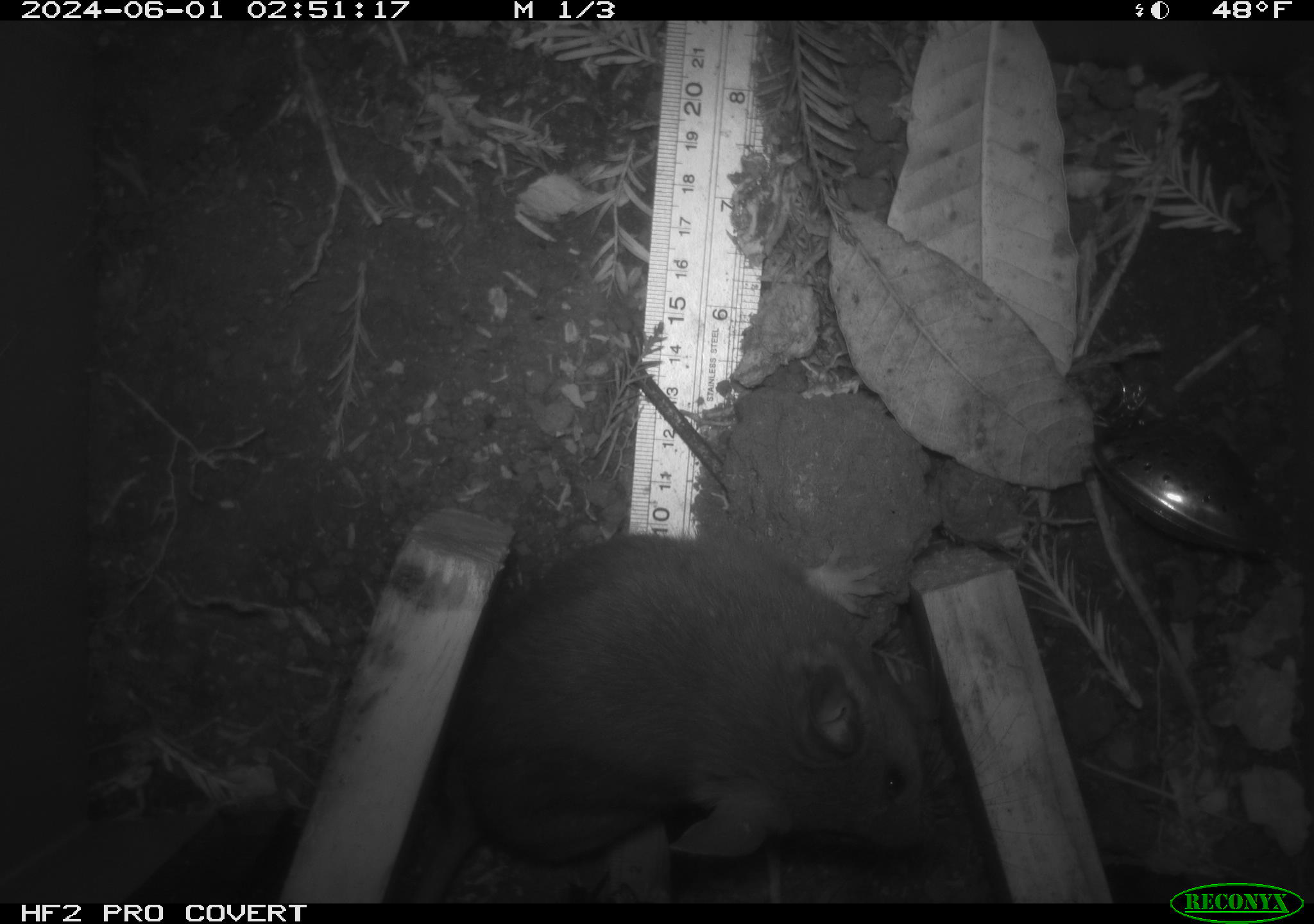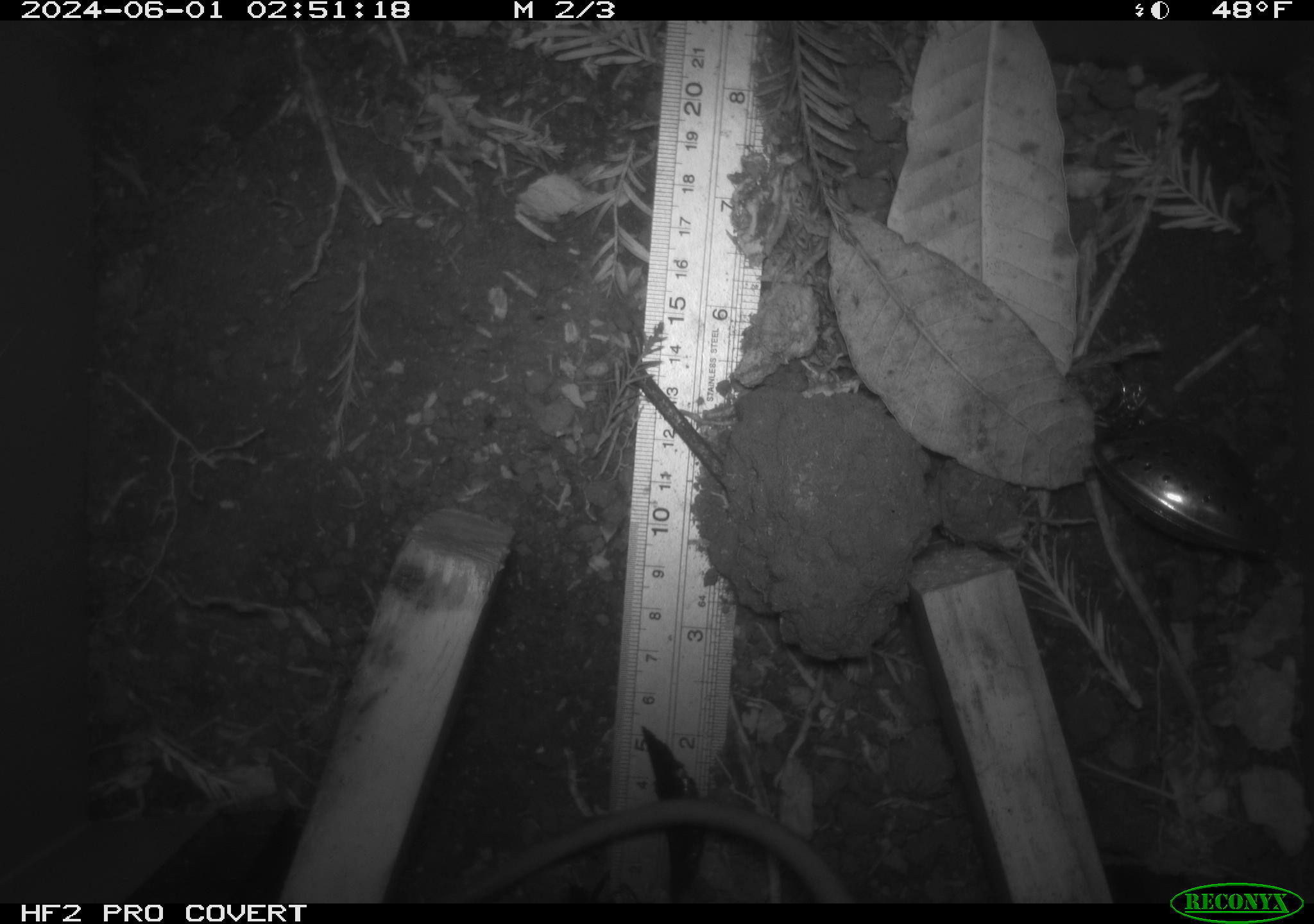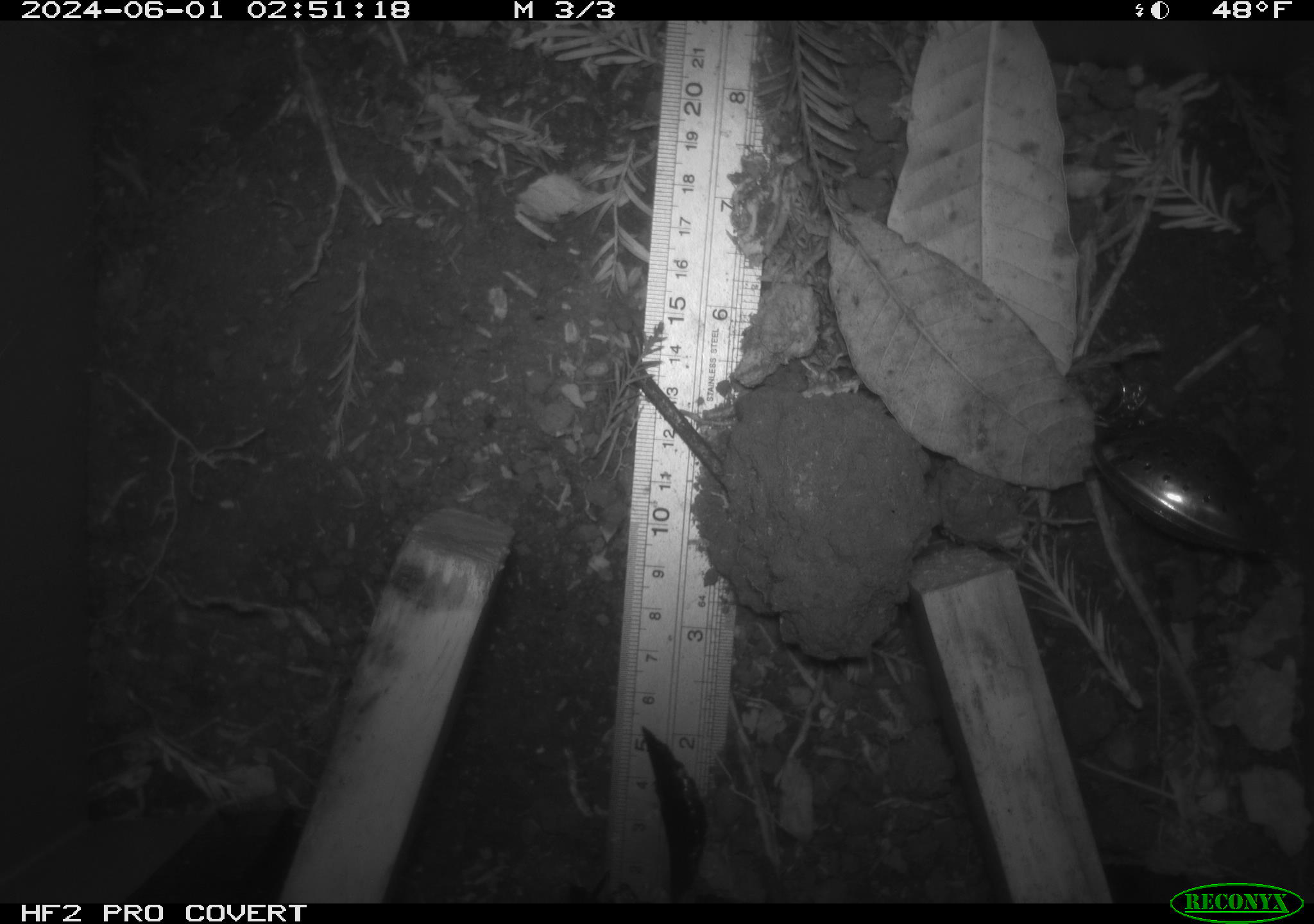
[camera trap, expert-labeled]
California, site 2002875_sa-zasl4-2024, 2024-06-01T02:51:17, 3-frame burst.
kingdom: Animalia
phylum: Chordata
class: Mammalia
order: Rodentia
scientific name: Rodentia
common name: rodent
Rodent (Rodentia).